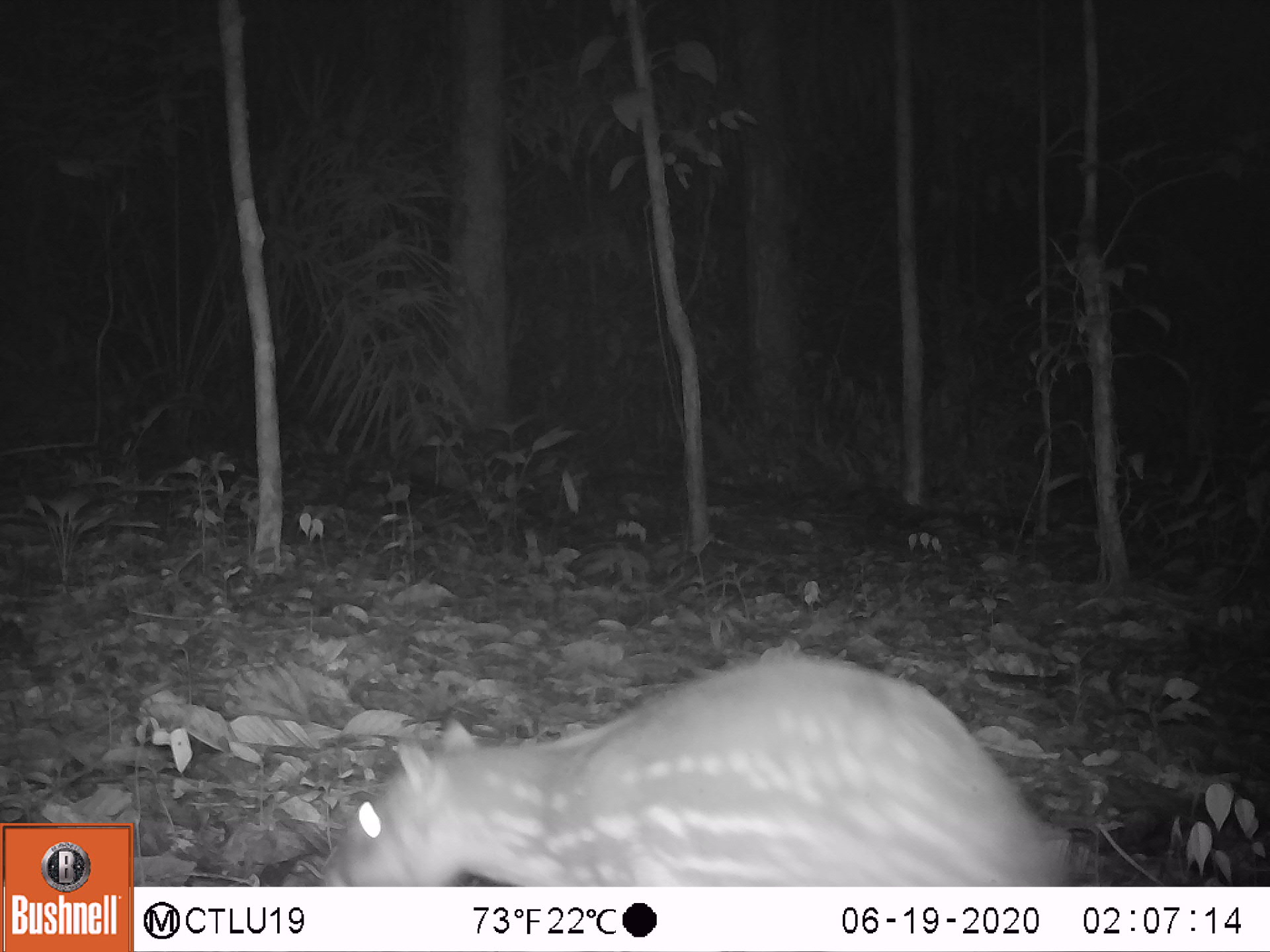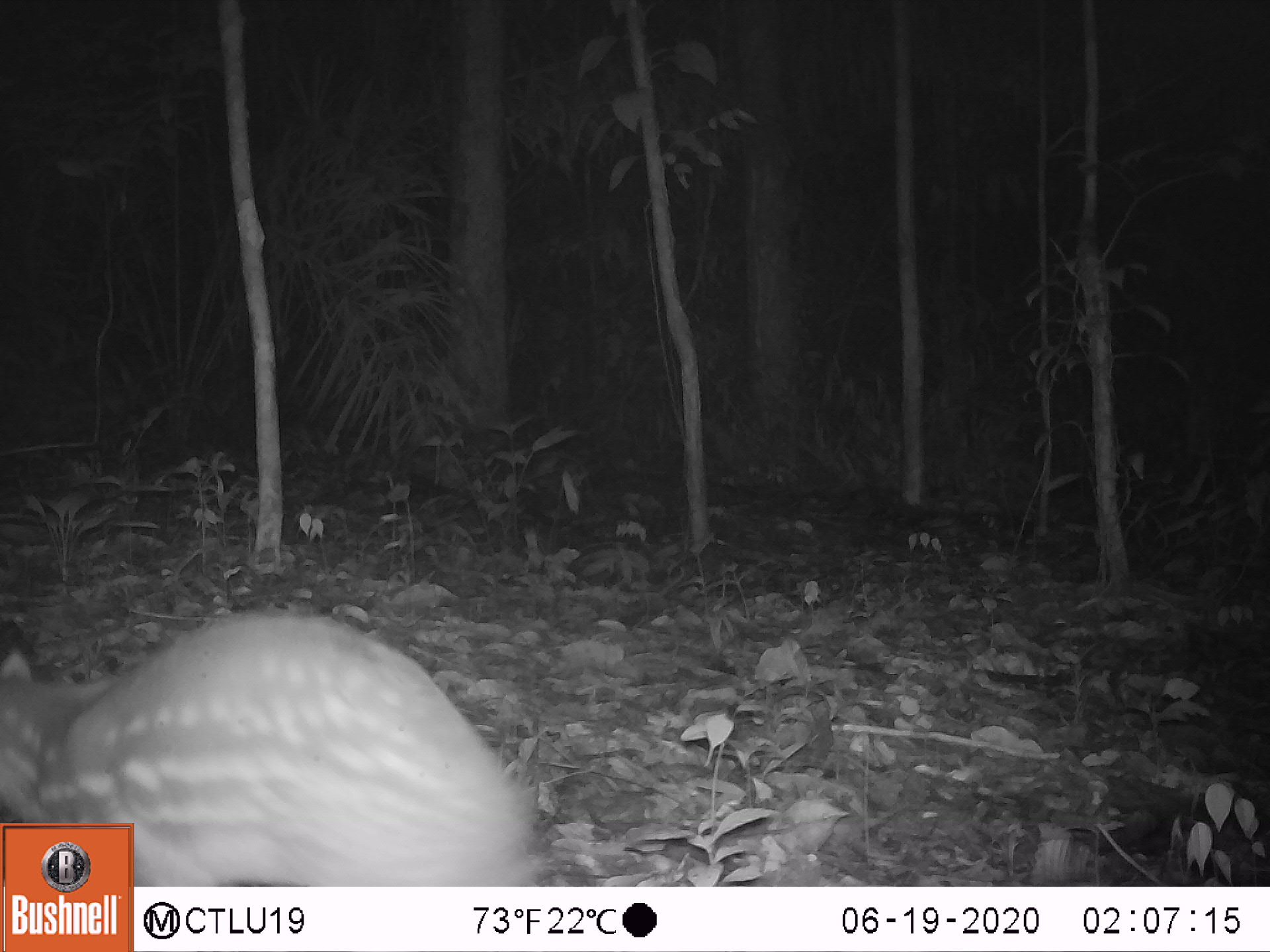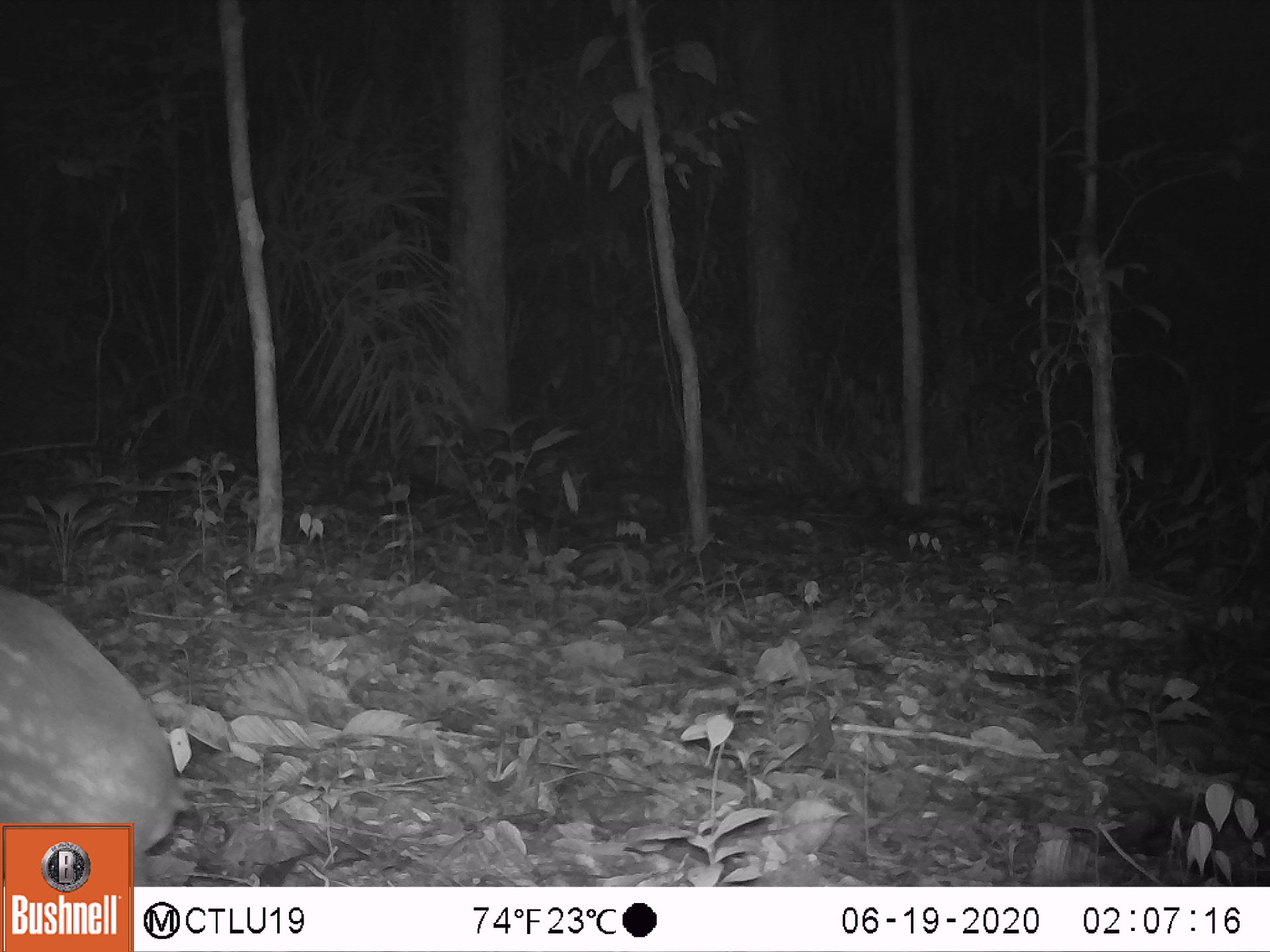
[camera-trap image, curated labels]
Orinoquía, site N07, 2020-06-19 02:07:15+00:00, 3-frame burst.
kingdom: Animalia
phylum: Chordata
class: Mammalia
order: Rodentia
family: Cuniculidae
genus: Cuniculus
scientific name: Cuniculus paca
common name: spotted paca